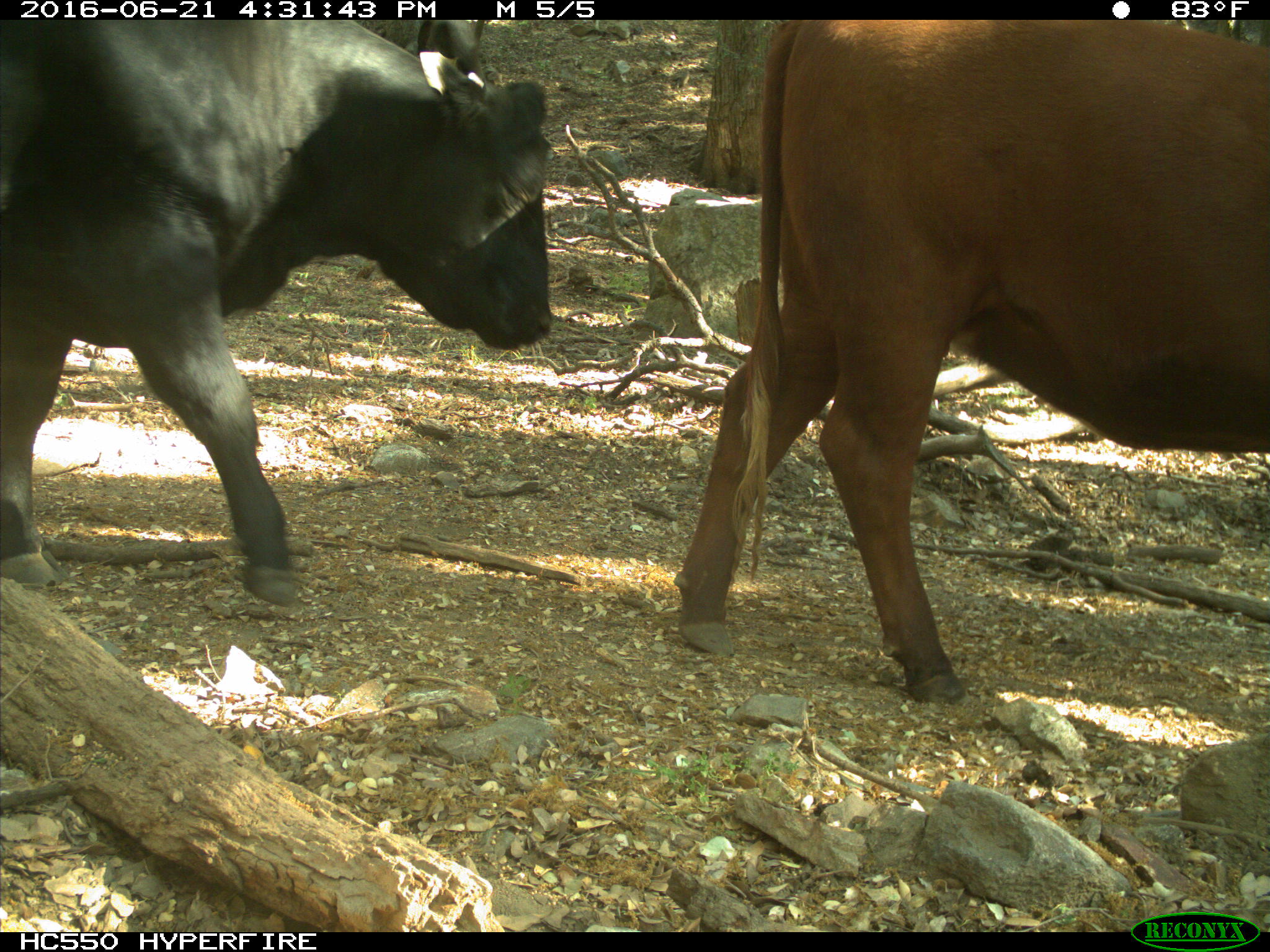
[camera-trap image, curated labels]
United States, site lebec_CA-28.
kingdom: Animalia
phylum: Chordata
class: Mammalia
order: Artiodactyla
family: Bovidae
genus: Bos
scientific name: Bos taurus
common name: domestic cow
Bos taurus (domestic cow).